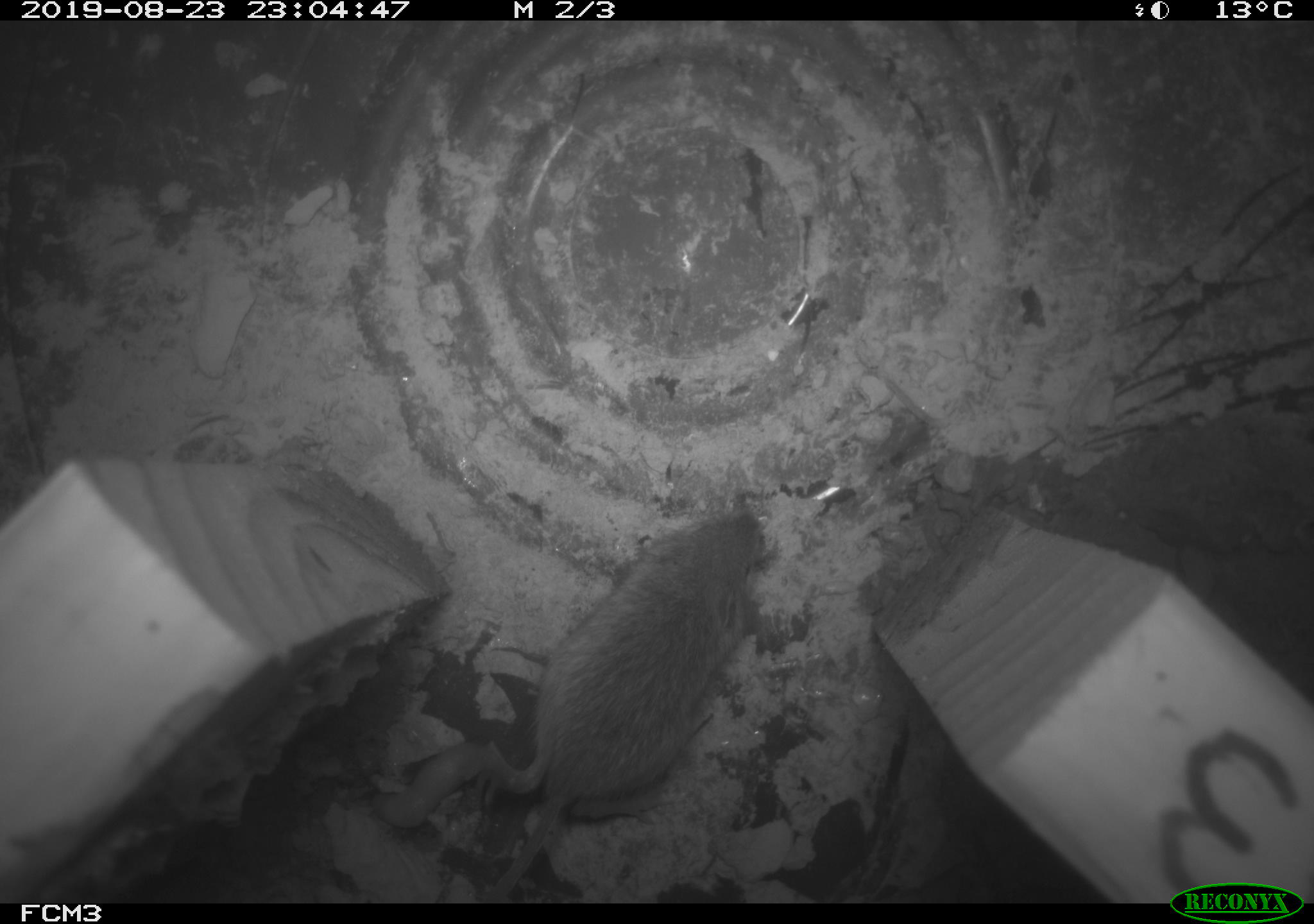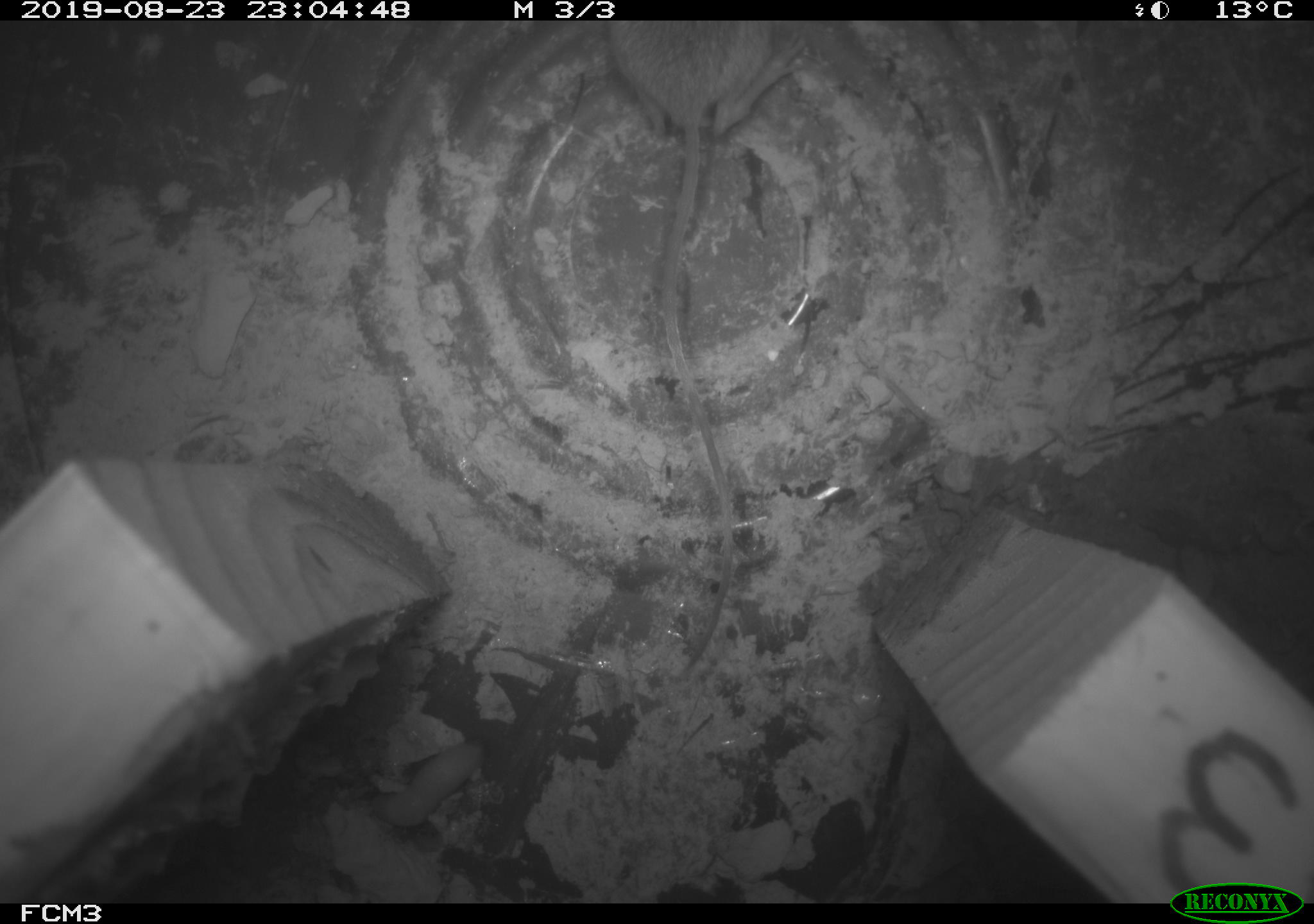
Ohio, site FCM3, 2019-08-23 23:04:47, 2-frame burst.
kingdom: Animalia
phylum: Chordata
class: Mammalia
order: Eulipotyphla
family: Soricidae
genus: Sorex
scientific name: Sorex cinereus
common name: masked shrew